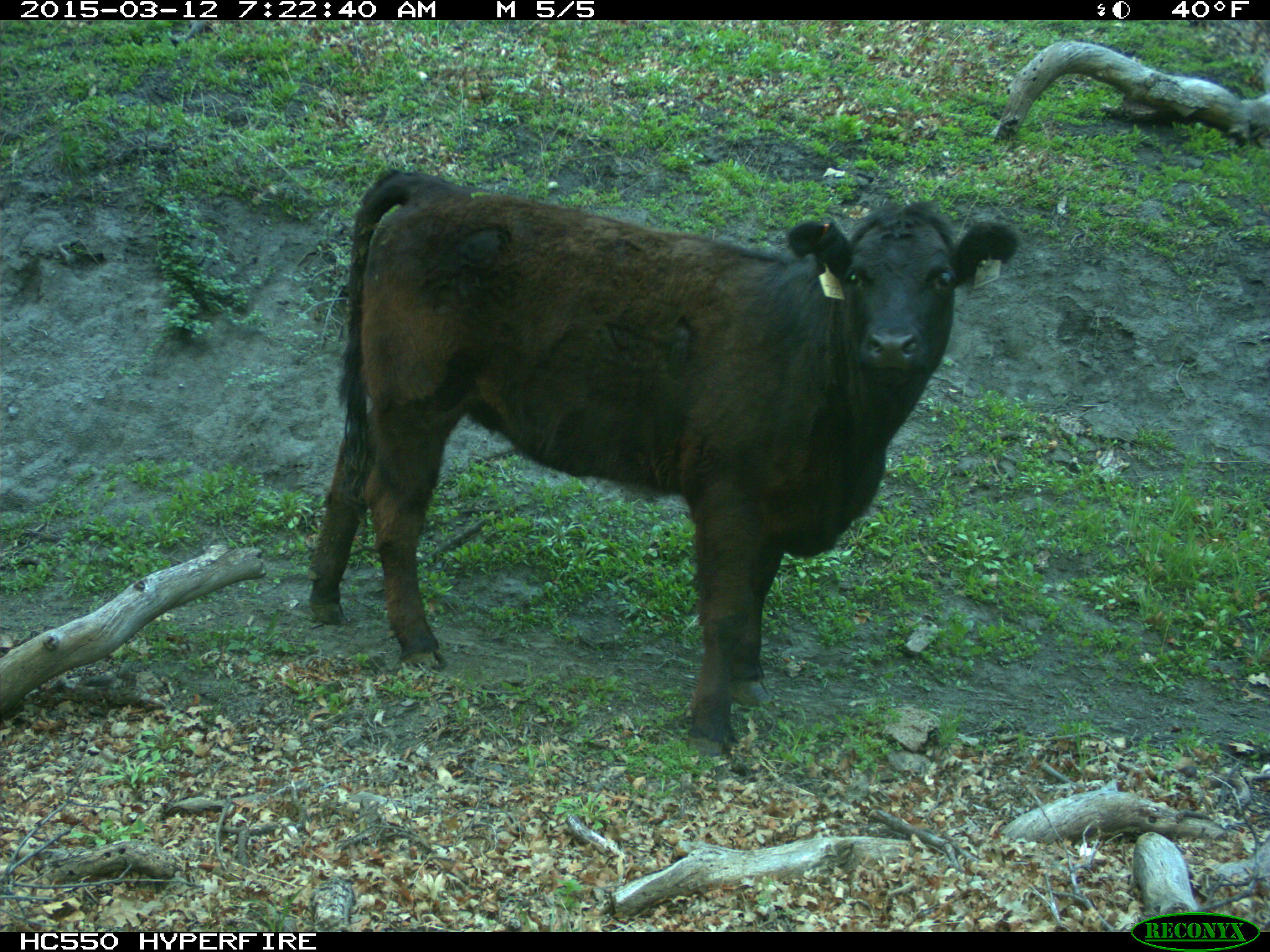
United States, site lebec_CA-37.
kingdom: Animalia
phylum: Chordata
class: Mammalia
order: Artiodactyla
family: Bovidae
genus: Bos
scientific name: Bos taurus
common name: domestic cow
Bos taurus (domestic cow).